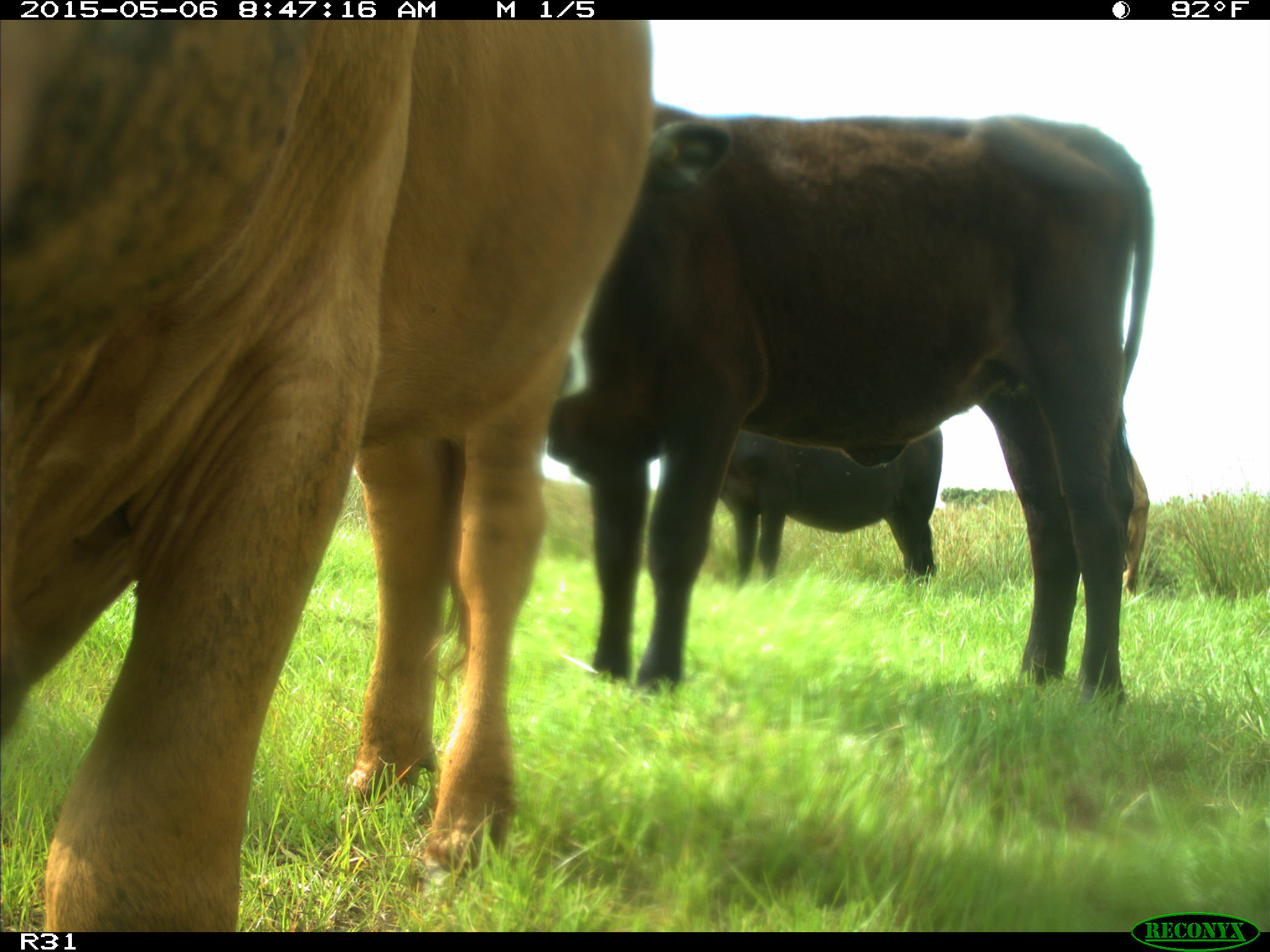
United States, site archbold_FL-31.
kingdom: Animalia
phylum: Chordata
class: Mammalia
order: Artiodactyla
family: Bovidae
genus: Bos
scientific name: Bos taurus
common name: domestic cow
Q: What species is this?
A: Bos taurus (domestic cow).